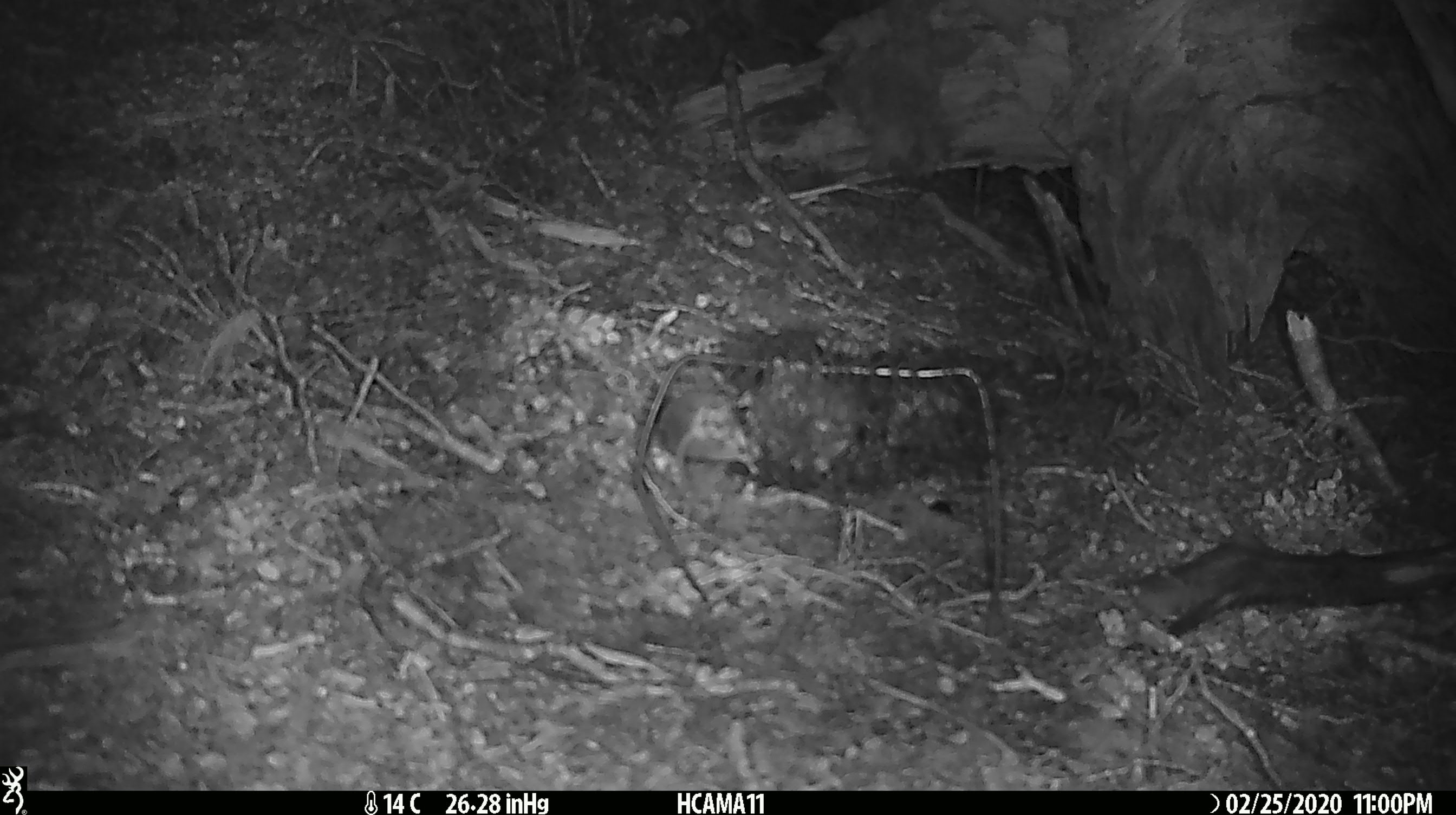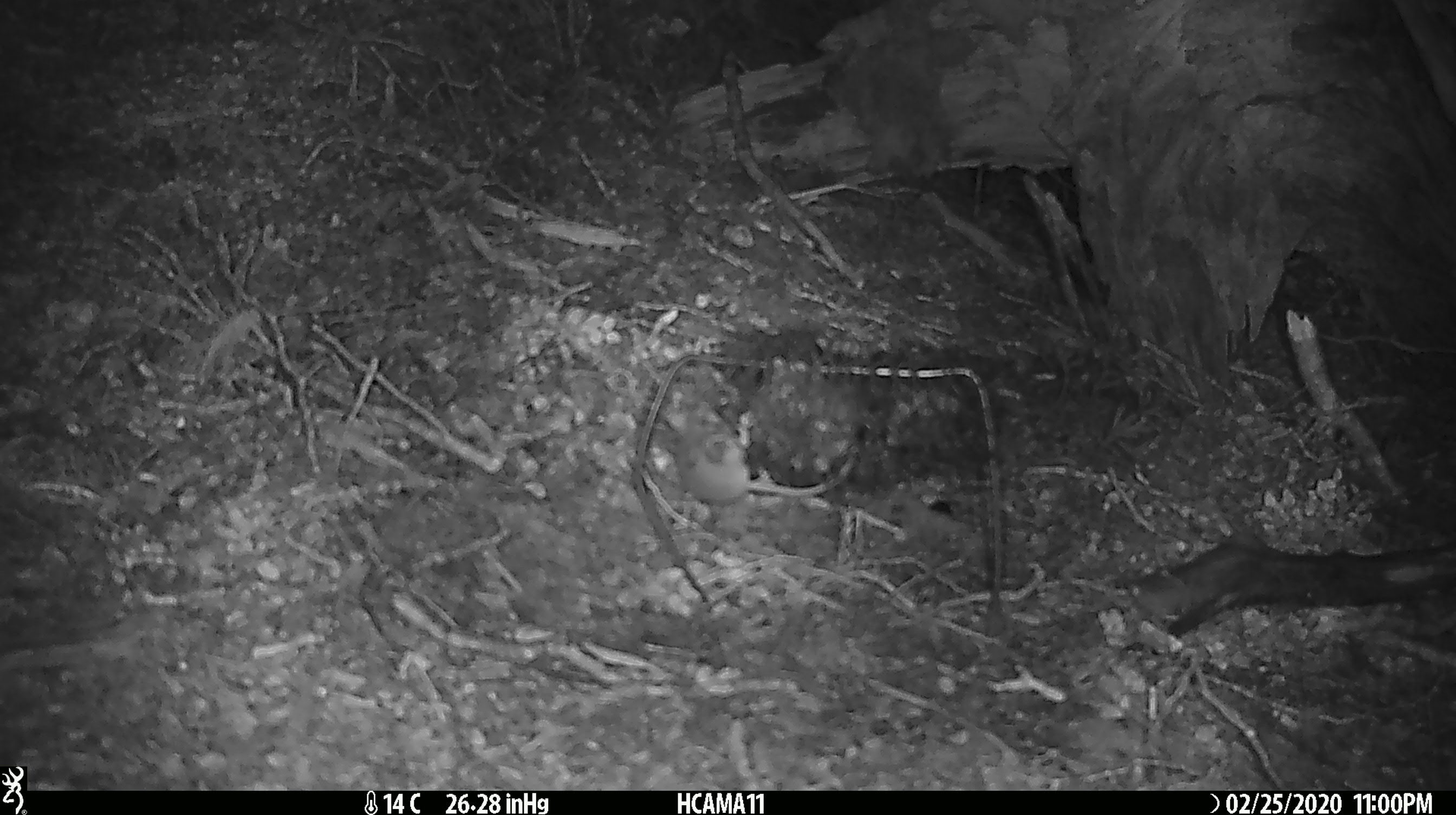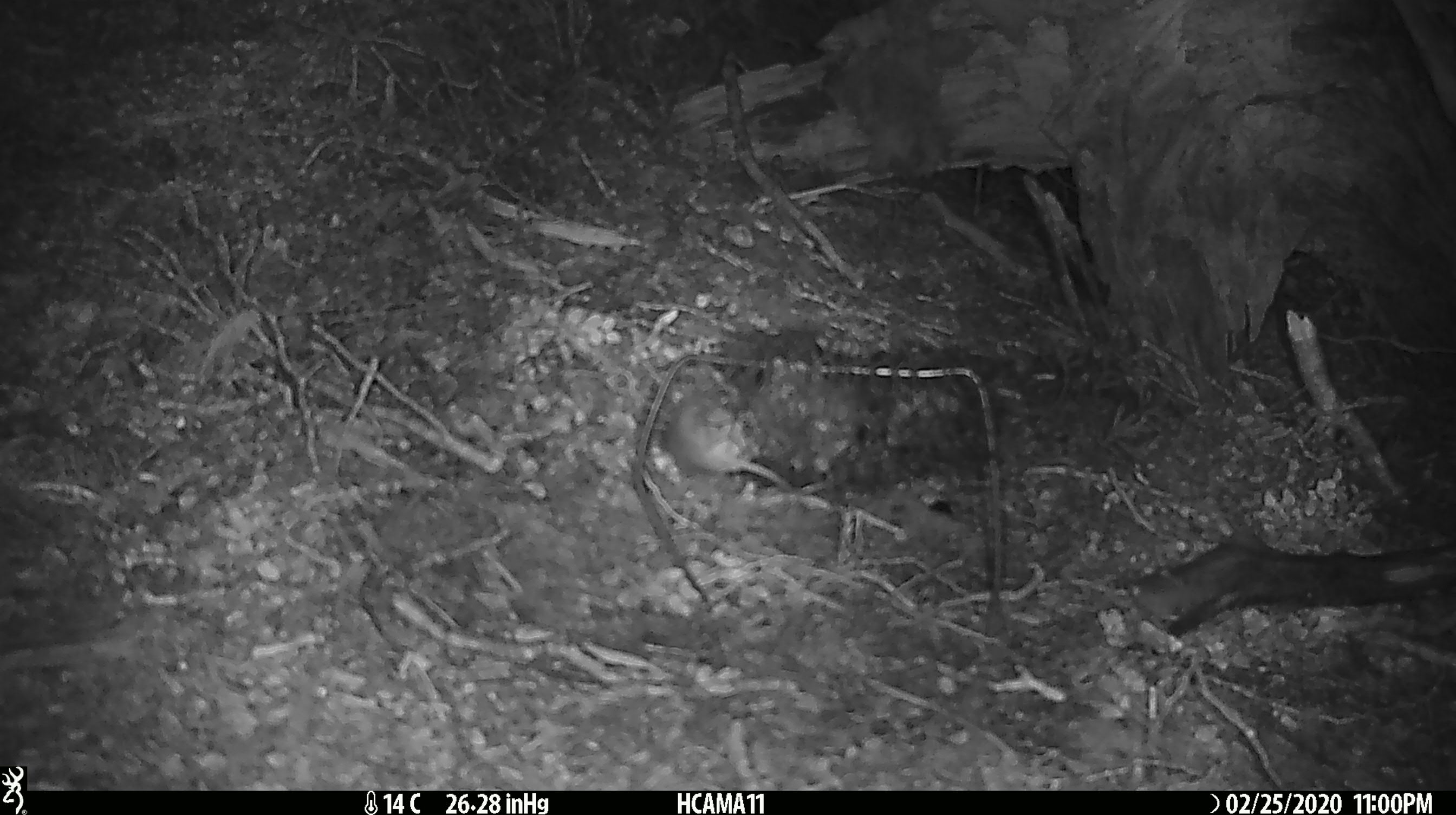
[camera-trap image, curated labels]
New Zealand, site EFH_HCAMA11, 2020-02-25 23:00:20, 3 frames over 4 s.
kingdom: Animalia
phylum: Chordata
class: Mammalia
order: Rodentia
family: Muridae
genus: Mus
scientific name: Mus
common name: mouse